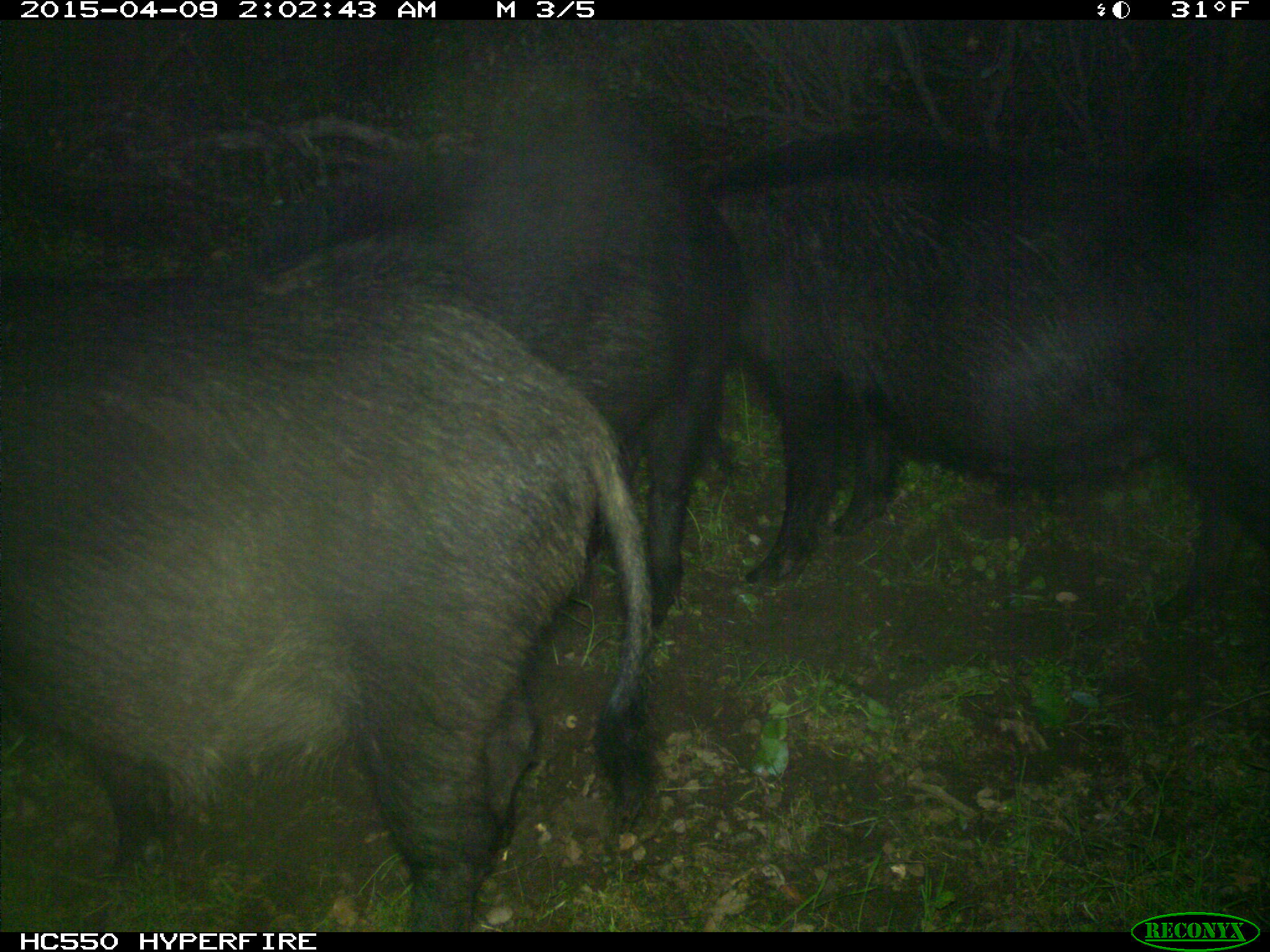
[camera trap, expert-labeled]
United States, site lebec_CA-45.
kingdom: Animalia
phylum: Chordata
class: Mammalia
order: Artiodactyla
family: Suidae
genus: Sus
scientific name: Sus scrofa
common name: wild boar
Sus scrofa (wild boar).